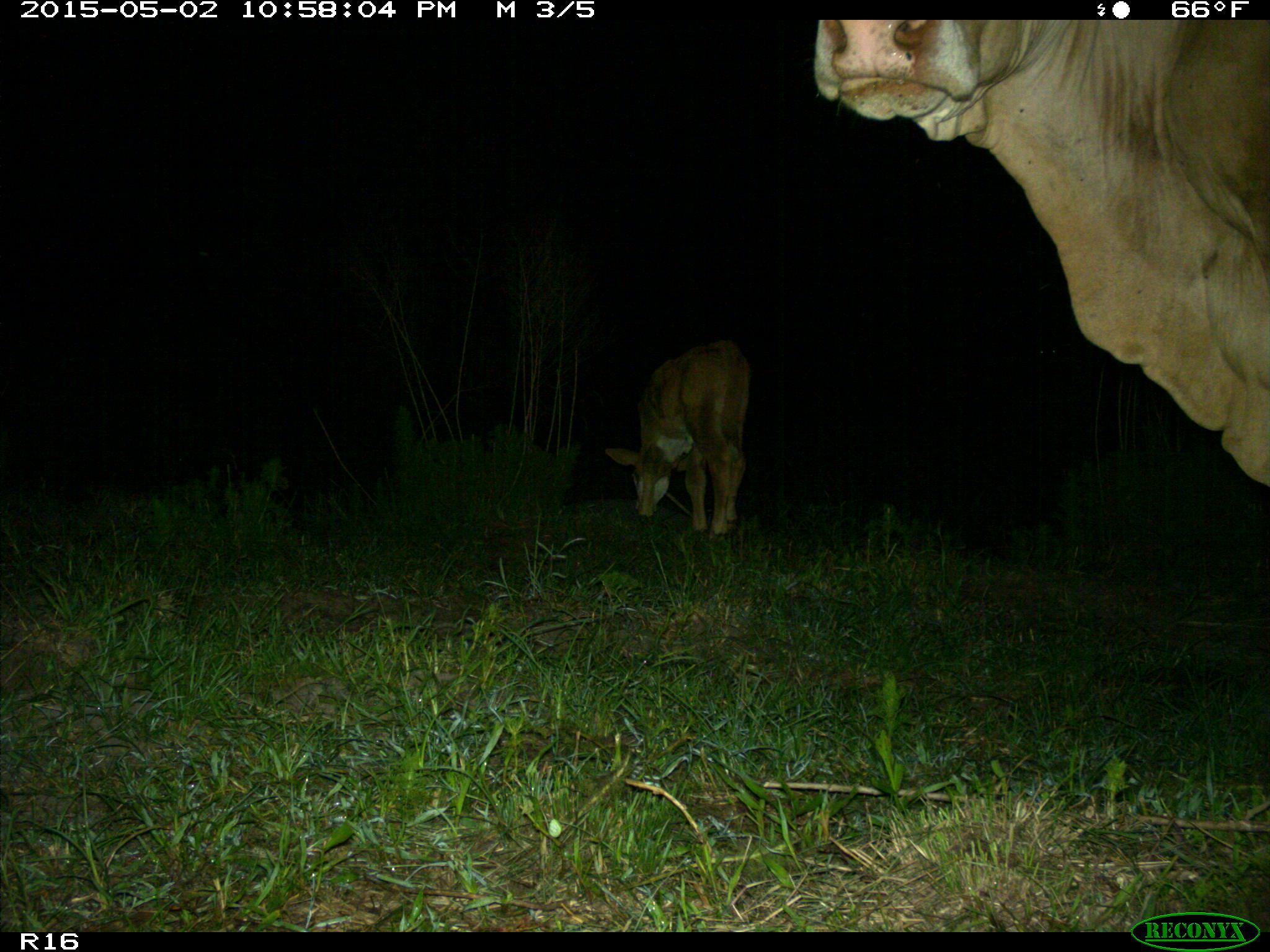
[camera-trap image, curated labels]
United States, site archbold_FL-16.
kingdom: Animalia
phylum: Chordata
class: Mammalia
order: Artiodactyla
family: Bovidae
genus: Bos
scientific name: Bos taurus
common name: domestic cow